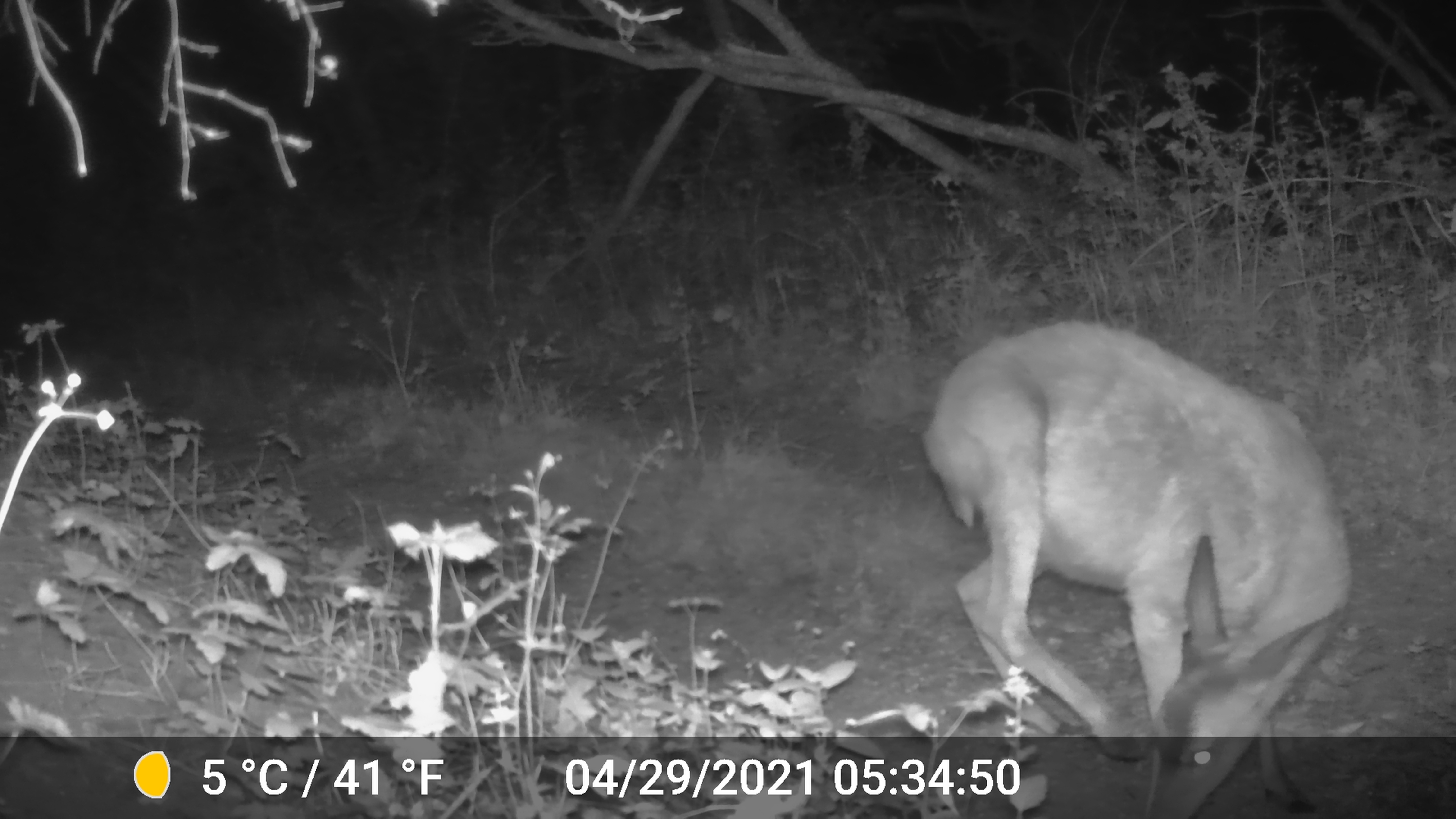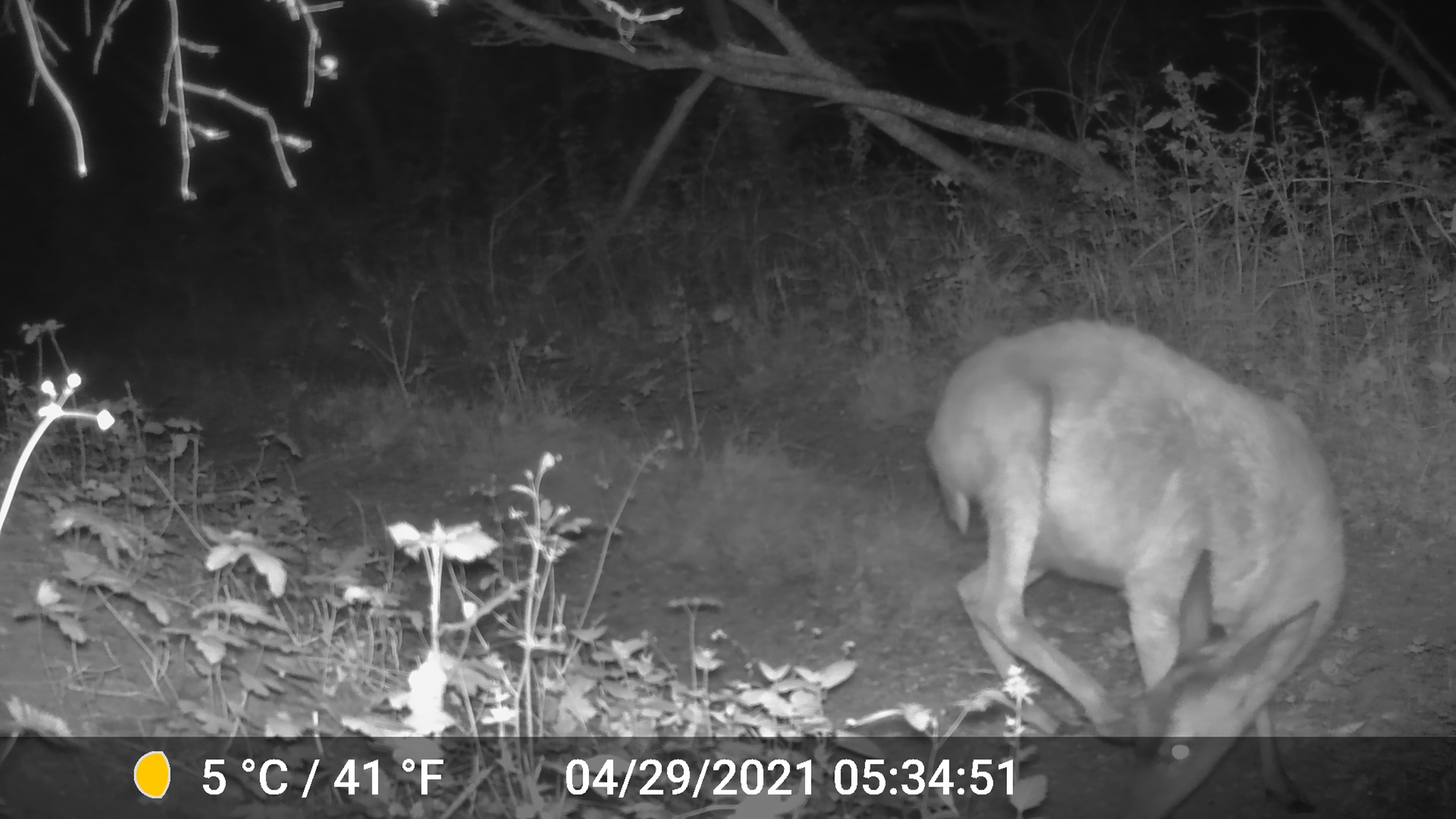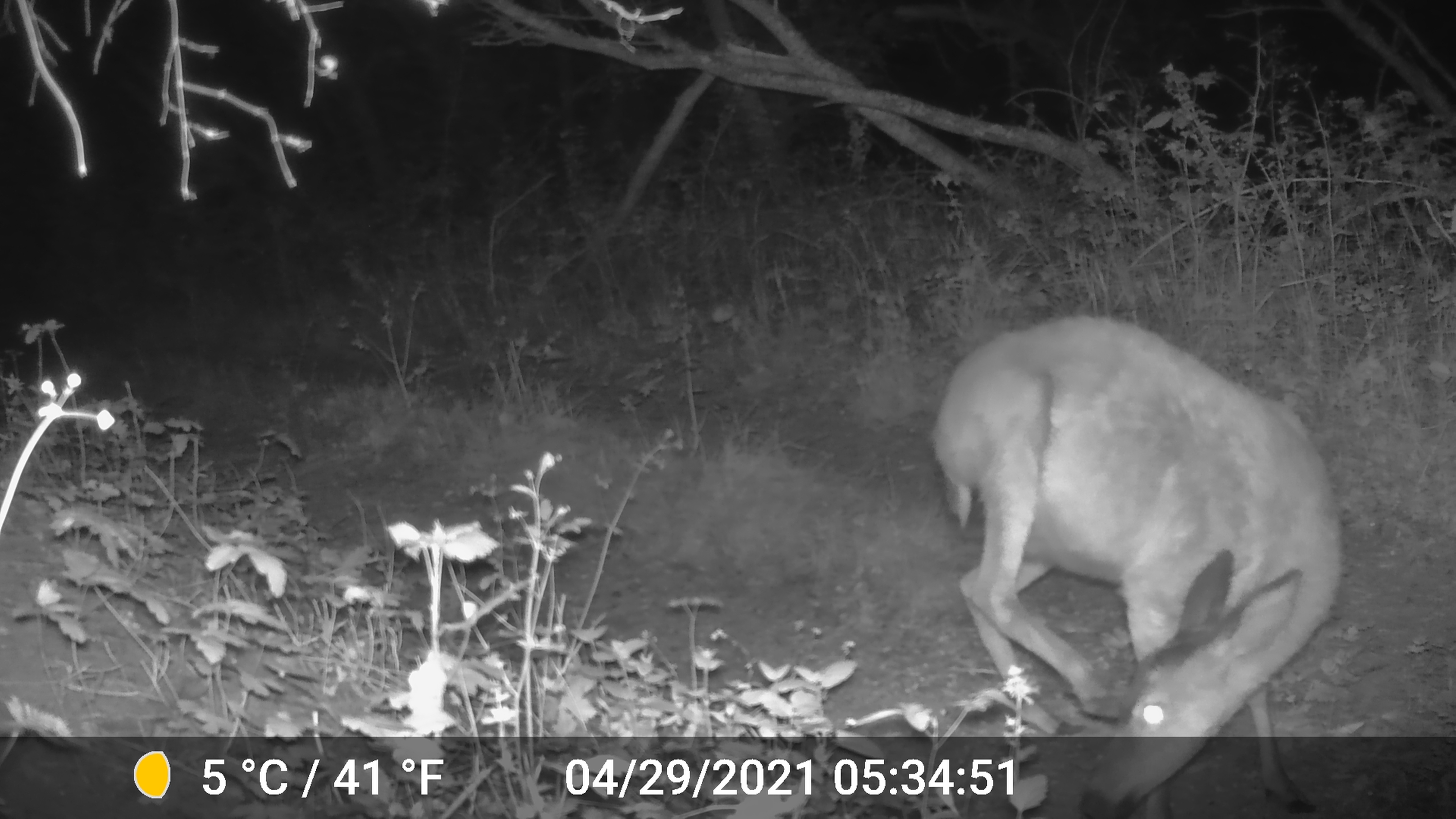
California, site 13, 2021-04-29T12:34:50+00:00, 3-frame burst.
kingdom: Animalia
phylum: Chordata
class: Mammalia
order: Artiodactyla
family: Cervidae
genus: Odocoileus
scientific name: Odocoileus hemionus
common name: mule deer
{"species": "mule deer (Odocoileus hemionus)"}